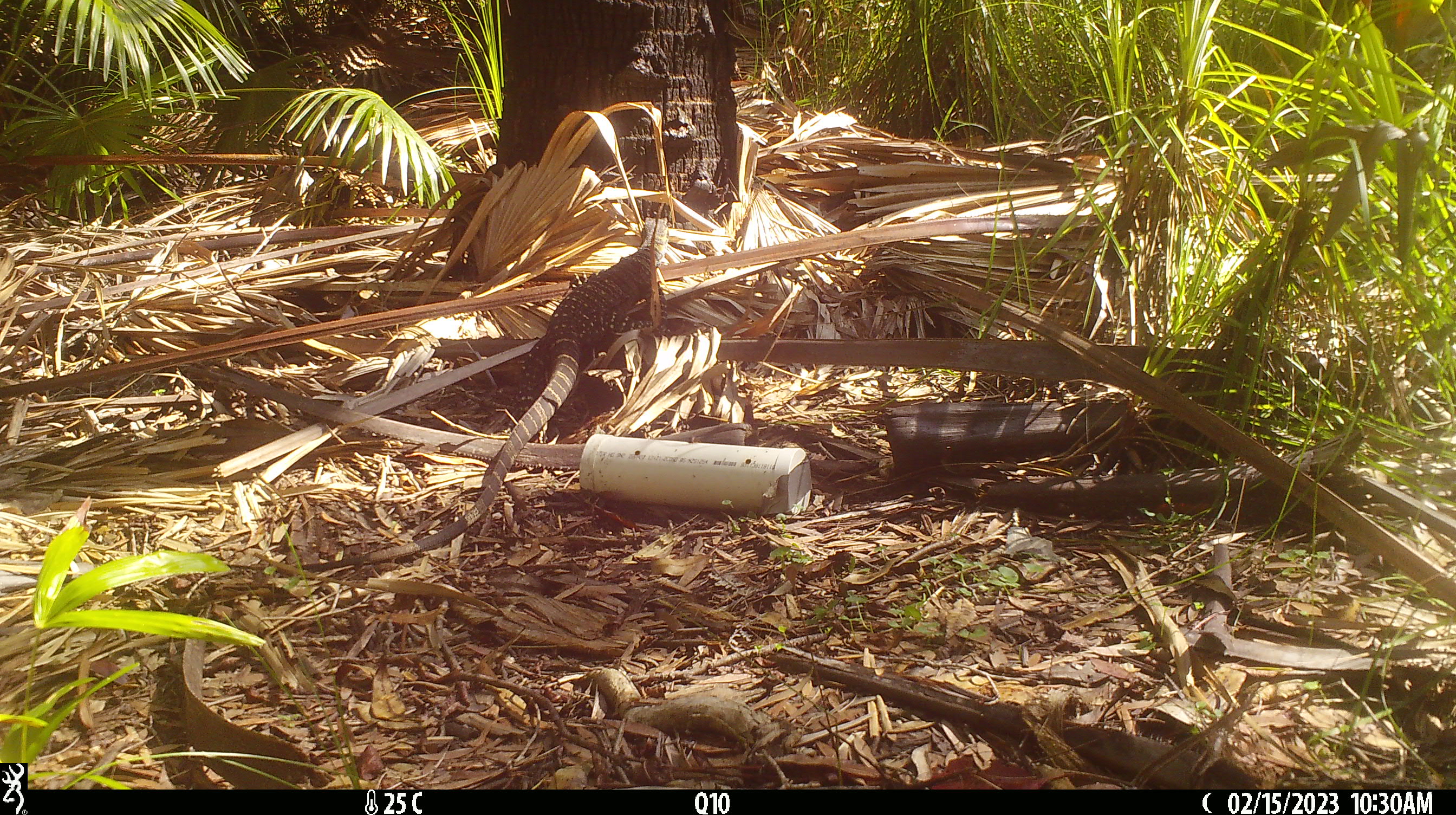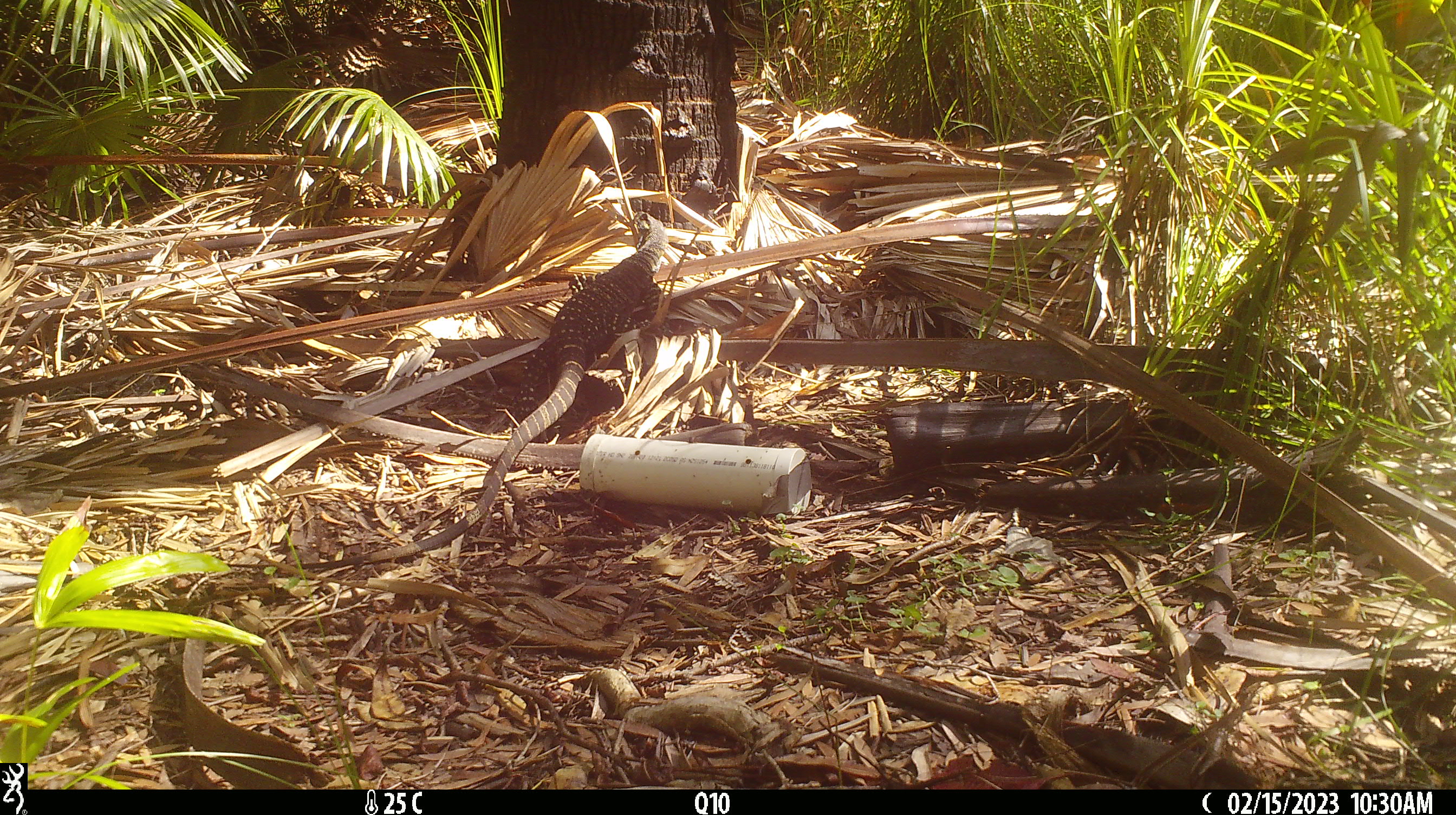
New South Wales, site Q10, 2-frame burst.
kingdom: Animalia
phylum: Chordata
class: Reptilia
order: Squamata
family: Varanidae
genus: Varanus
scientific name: Varanus varius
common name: lace monitor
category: goanna